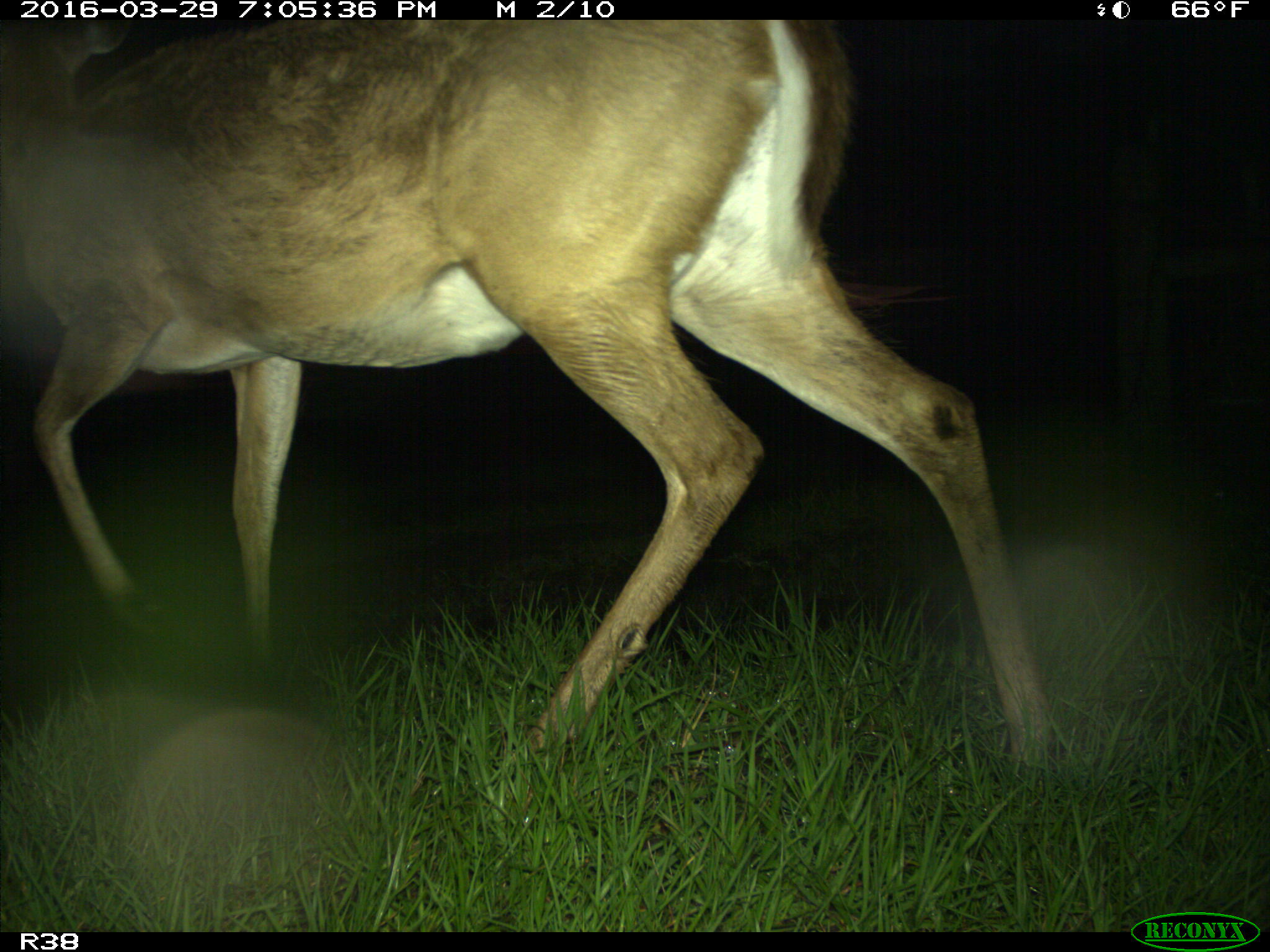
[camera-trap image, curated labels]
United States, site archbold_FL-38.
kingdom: Animalia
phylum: Chordata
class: Mammalia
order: Artiodactyla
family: Cervidae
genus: Odocoileus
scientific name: Odocoileus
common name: deer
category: unidentified deer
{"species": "unidentified deer (deer) (Odocoileus)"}